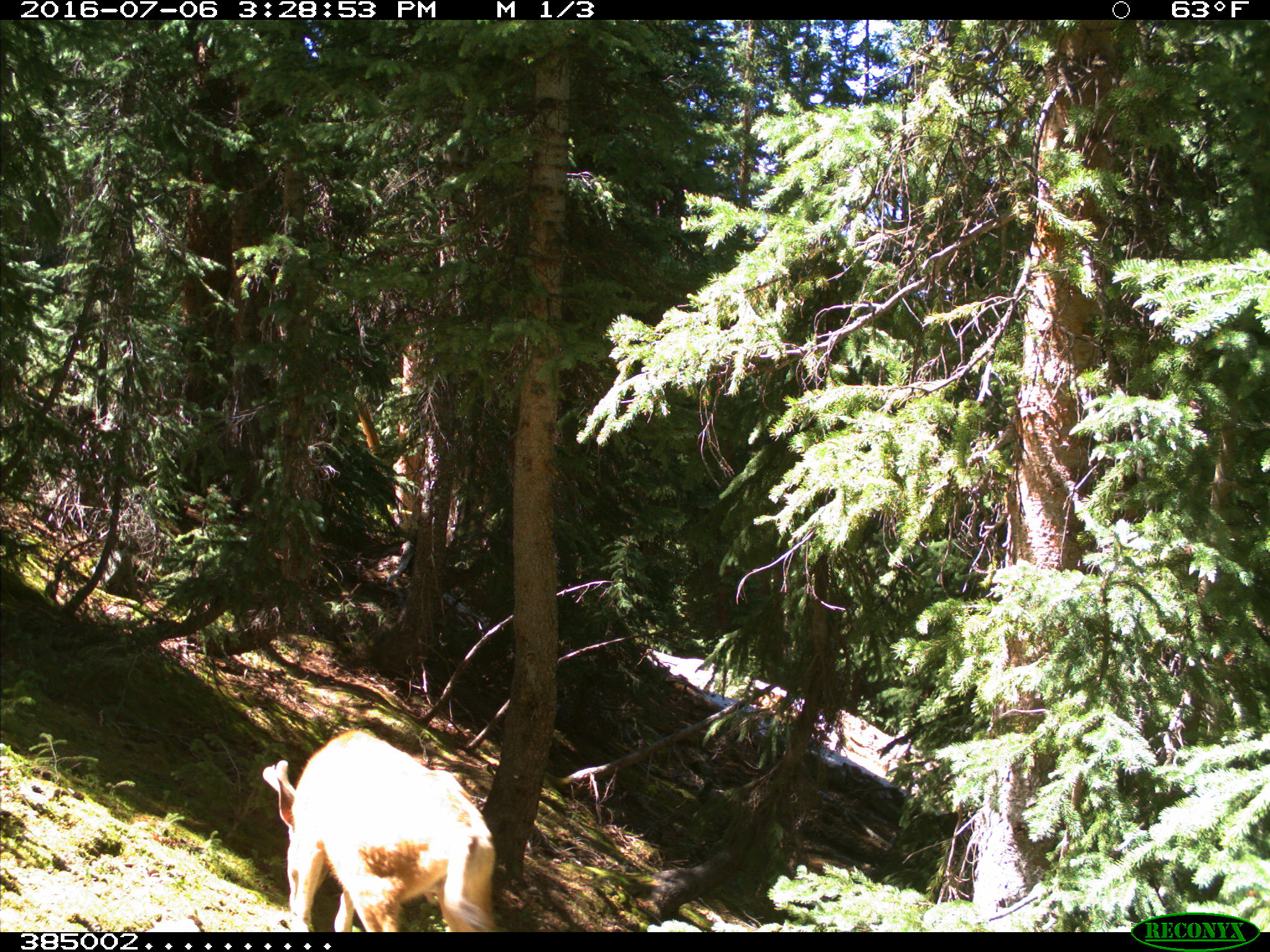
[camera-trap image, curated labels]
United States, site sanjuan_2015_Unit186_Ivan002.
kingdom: Animalia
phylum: Chordata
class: Mammalia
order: Artiodactyla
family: Cervidae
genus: Odocoileus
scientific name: Odocoileus hemionus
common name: mule deer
Odocoileus hemionus (mule deer).